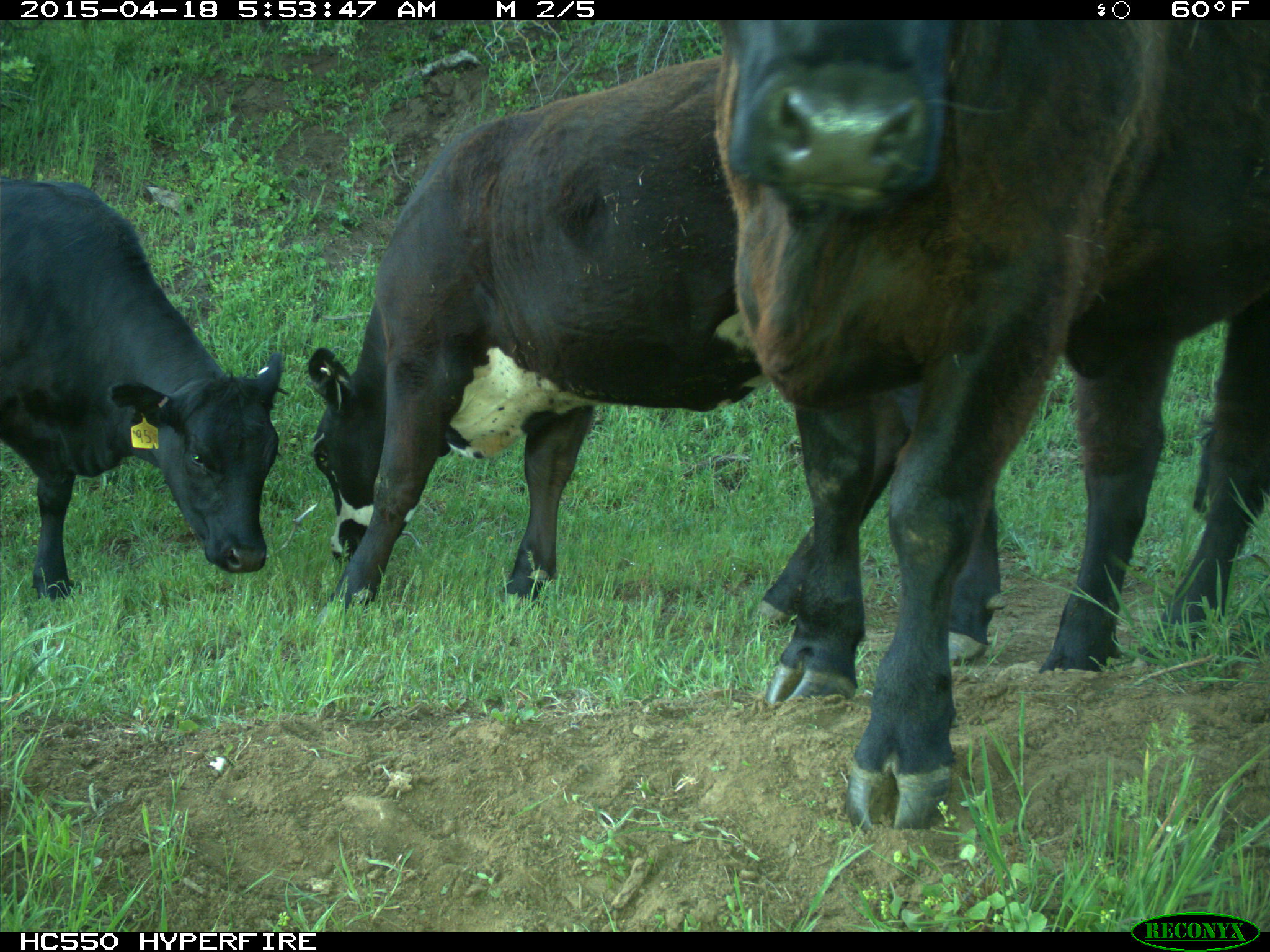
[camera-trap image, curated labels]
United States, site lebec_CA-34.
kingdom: Animalia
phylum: Chordata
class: Mammalia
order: Artiodactyla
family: Bovidae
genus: Bos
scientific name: Bos taurus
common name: domestic cow